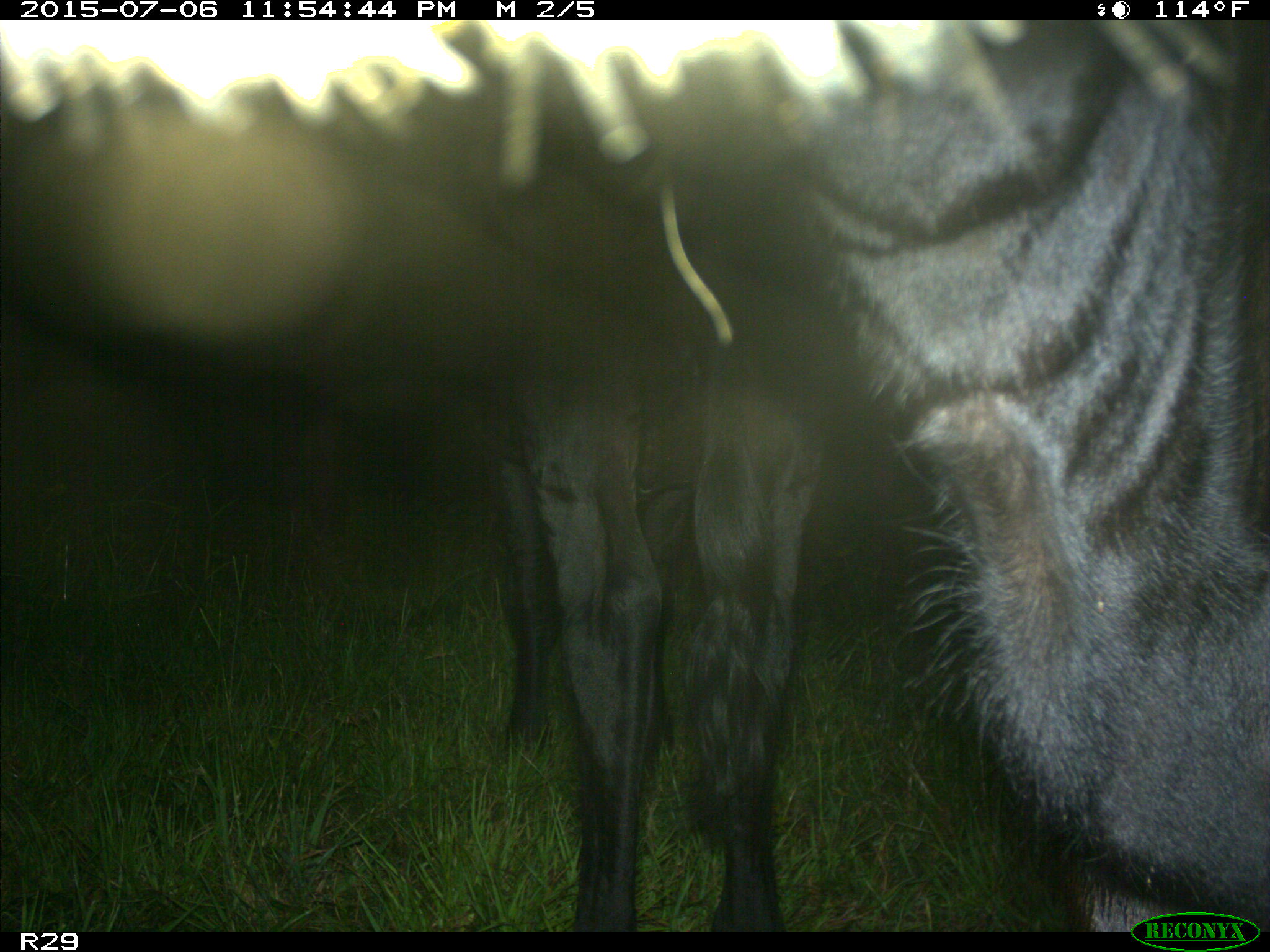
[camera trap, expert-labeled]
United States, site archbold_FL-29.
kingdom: Animalia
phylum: Chordata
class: Mammalia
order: Artiodactyla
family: Bovidae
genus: Bos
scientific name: Bos taurus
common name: domestic cow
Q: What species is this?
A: Bos taurus (domestic cow).